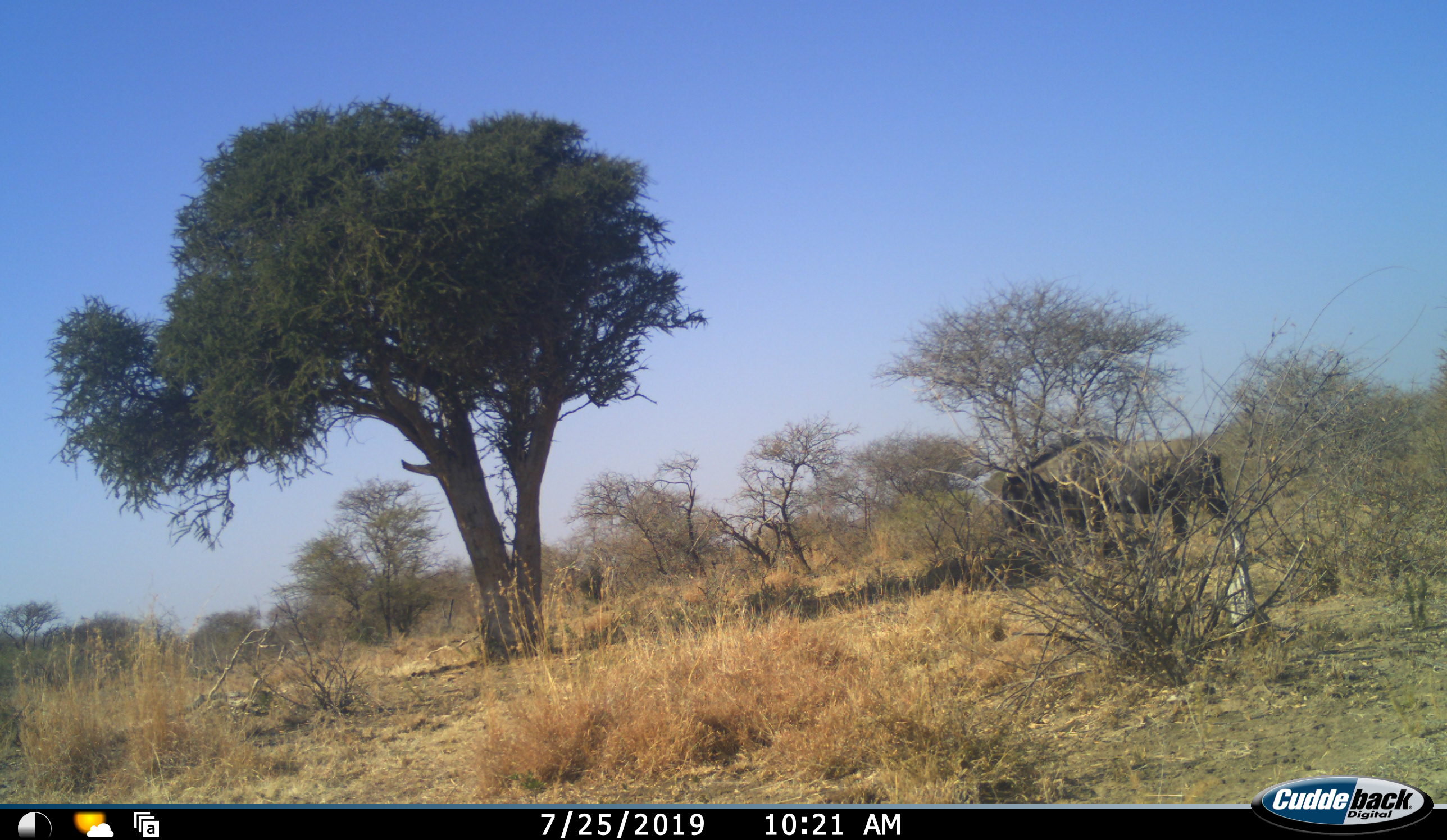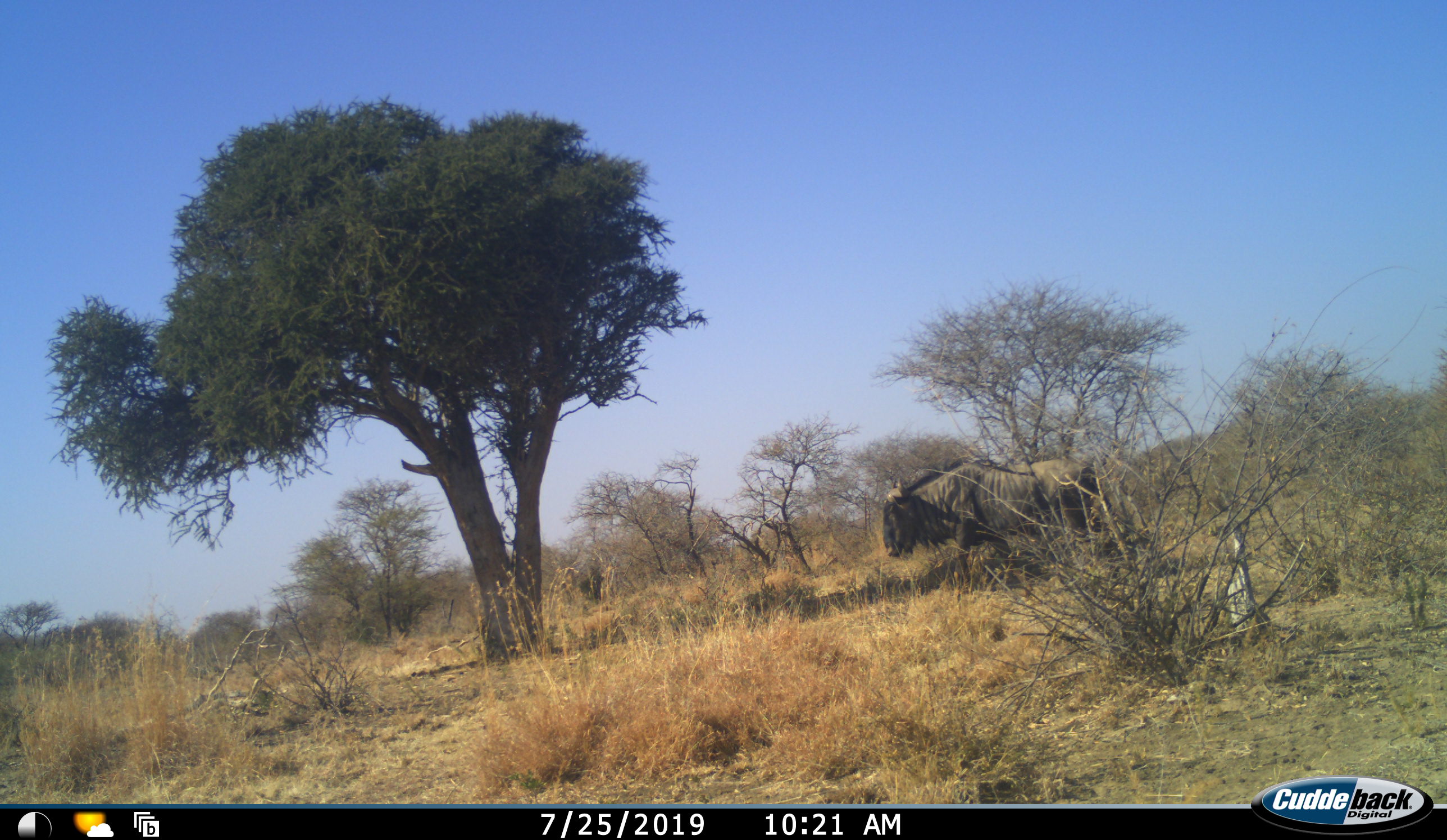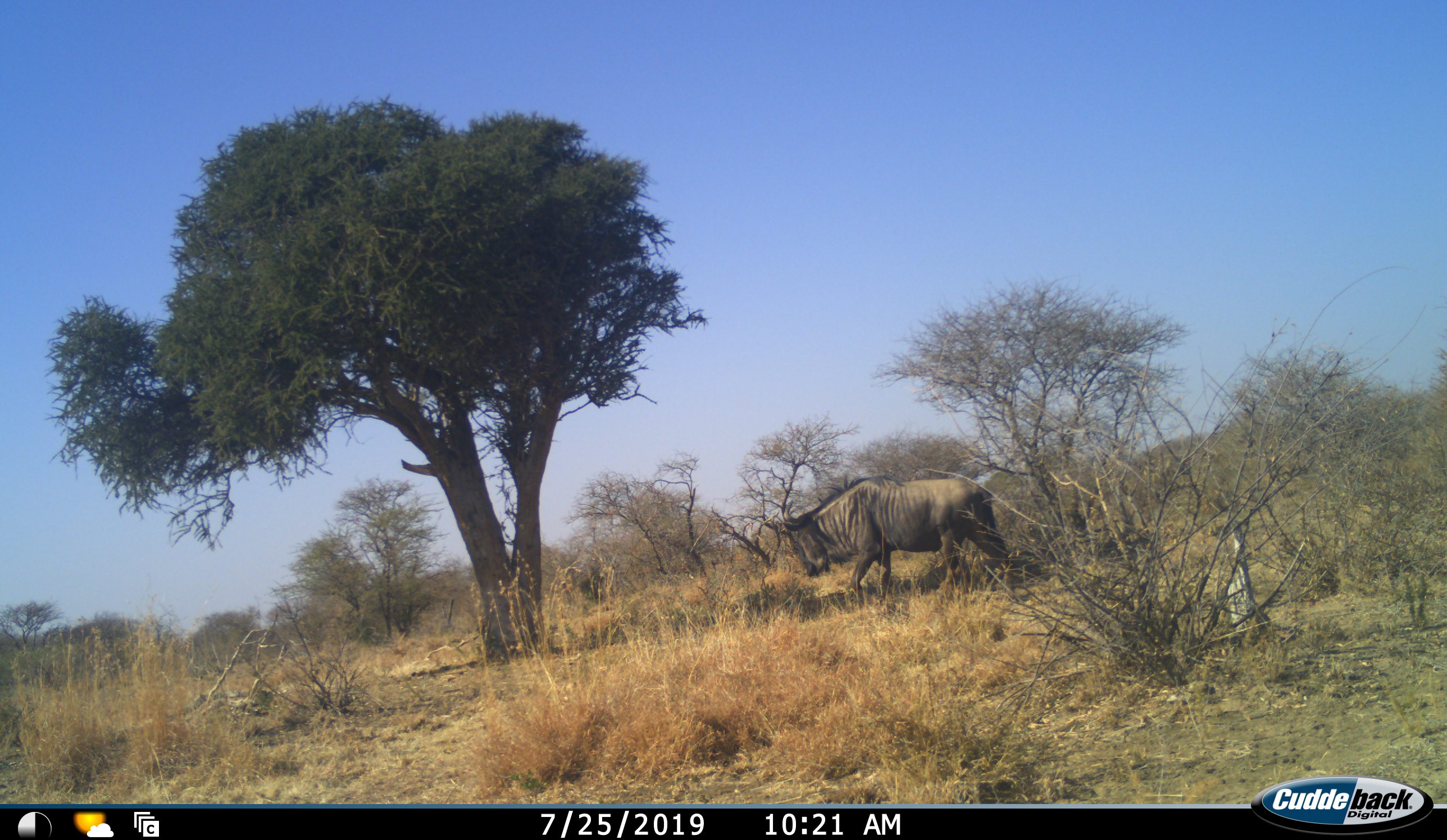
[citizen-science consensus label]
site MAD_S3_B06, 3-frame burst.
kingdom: Animalia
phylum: Chordata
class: Mammalia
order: Artiodactyla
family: Bovidae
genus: Connochaetes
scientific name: Connochaetes taurinus taurinus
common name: blue wildebeest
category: wildebeestblue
Wildebeestblue (blue wildebeest) (Connochaetes taurinus taurinus), count 1. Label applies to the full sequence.